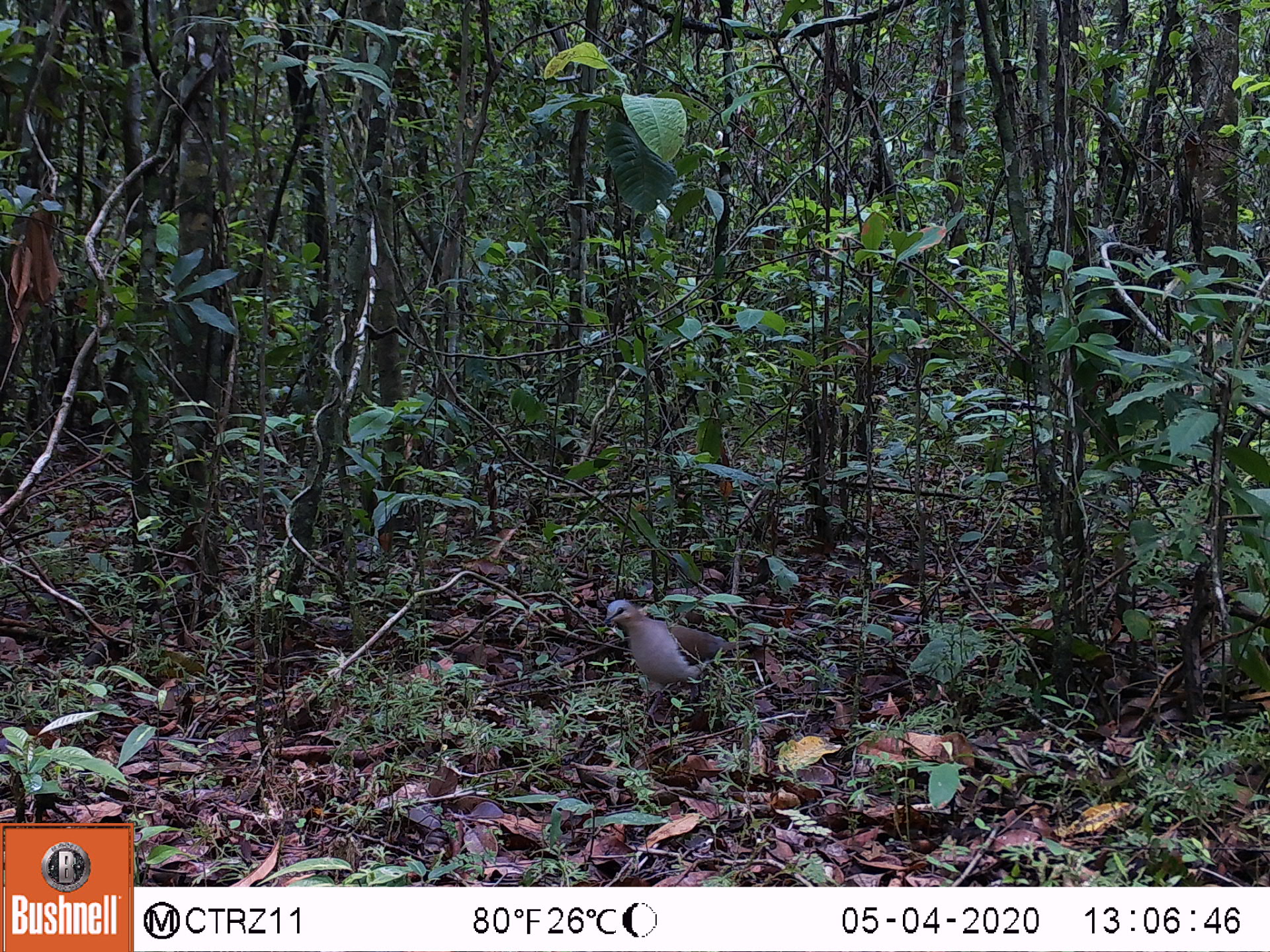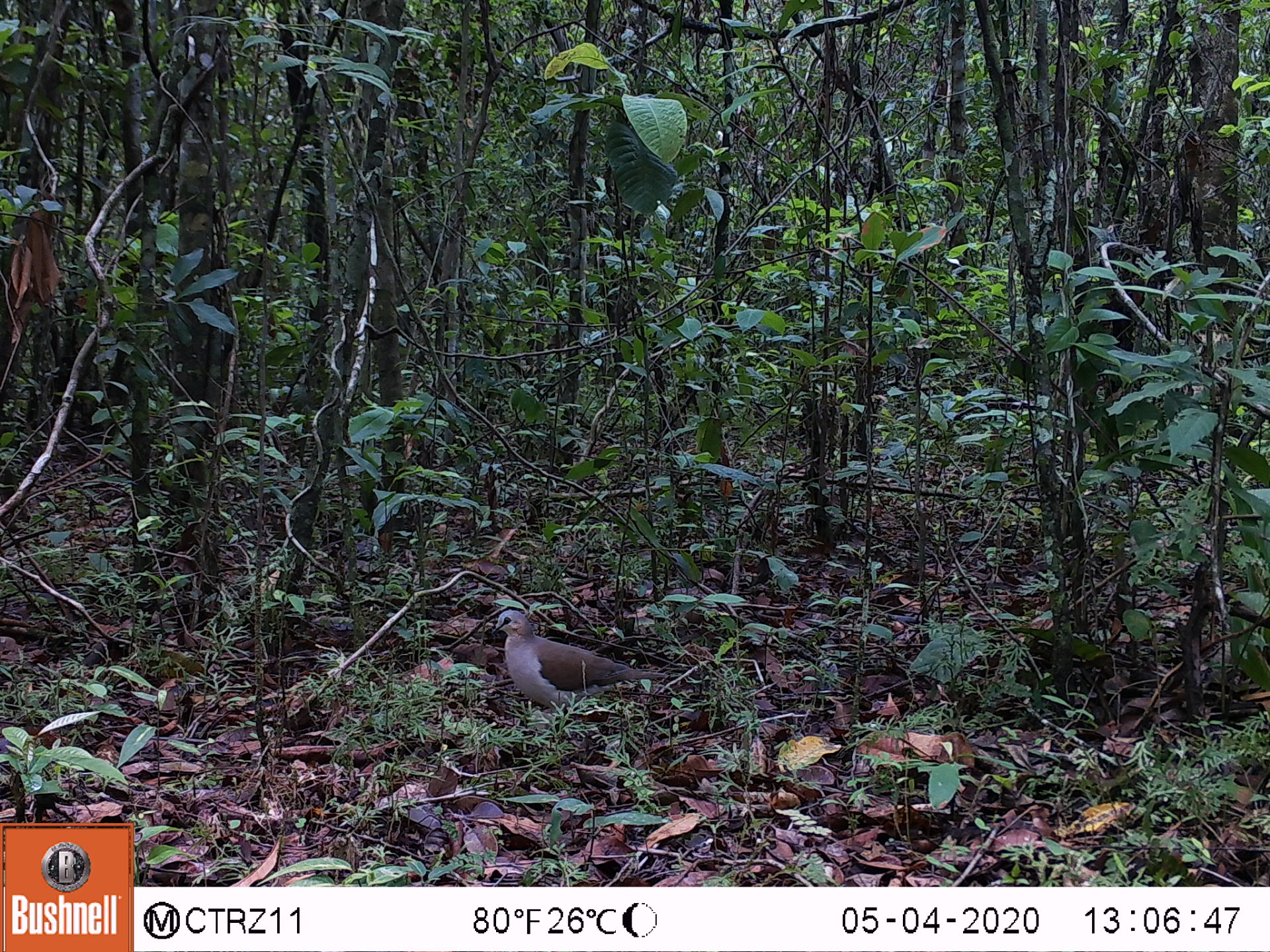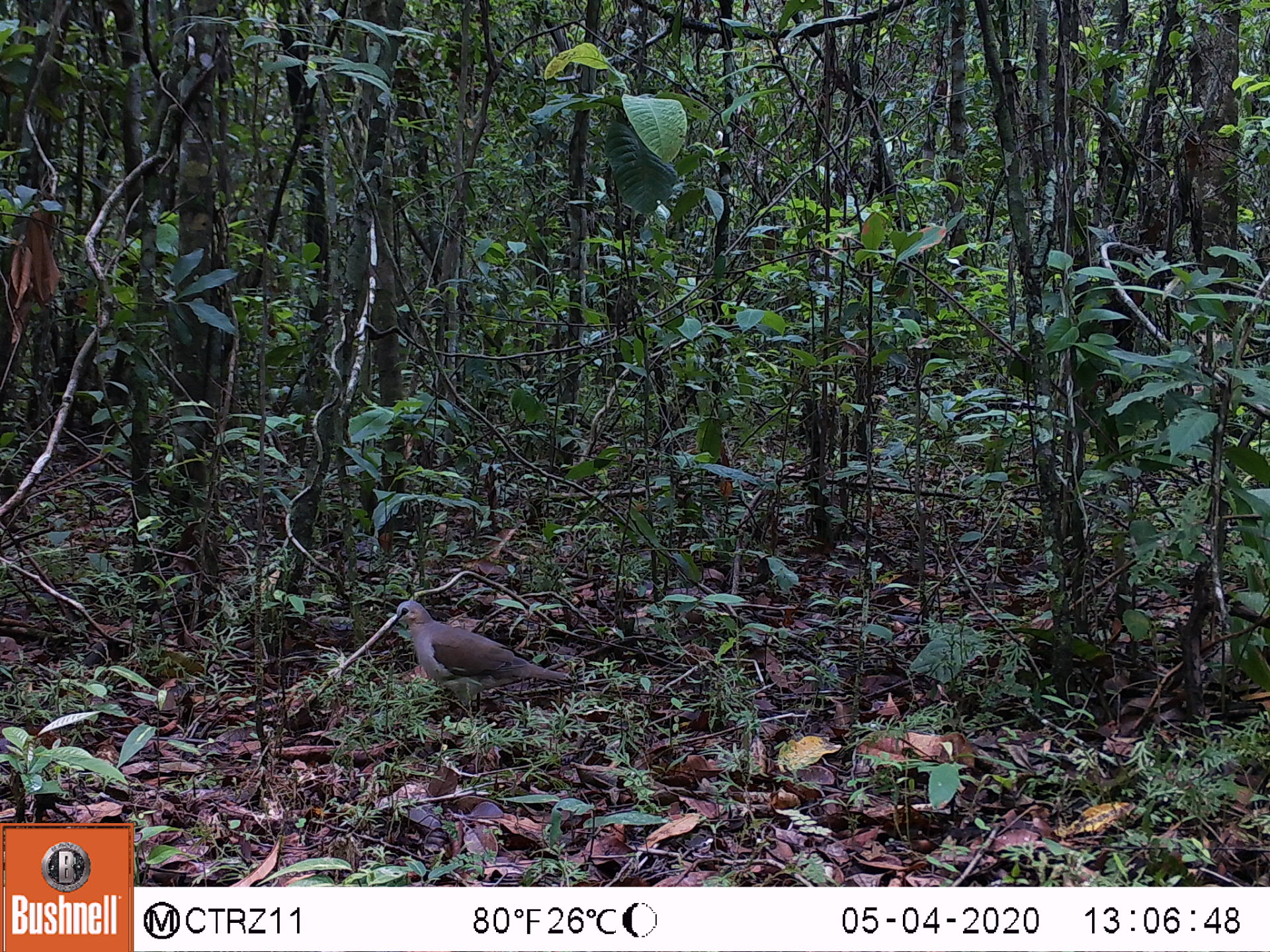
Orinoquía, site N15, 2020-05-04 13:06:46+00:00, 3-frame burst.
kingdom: Animalia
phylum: Chordata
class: Aves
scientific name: Aves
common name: bird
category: unknown bird